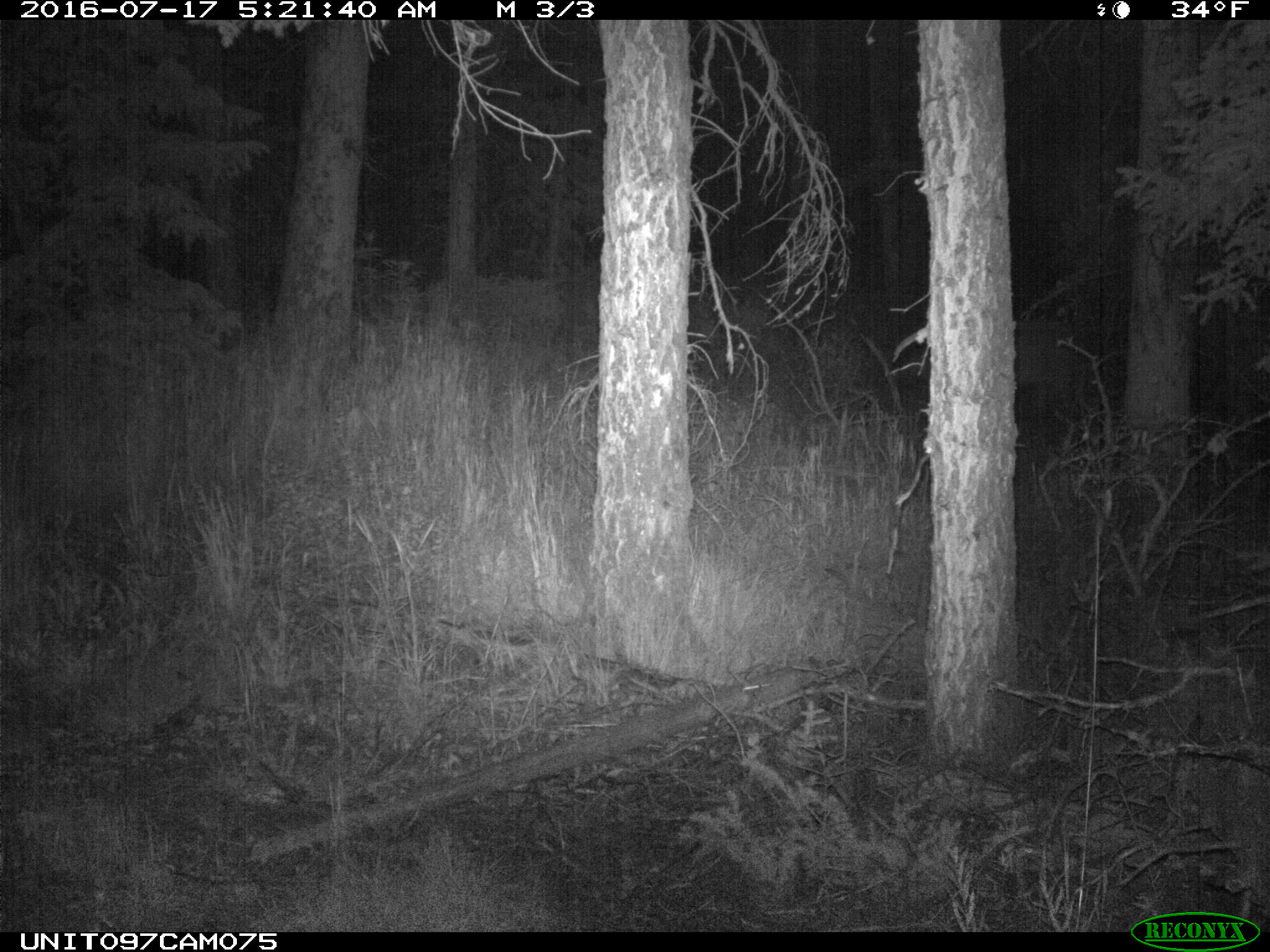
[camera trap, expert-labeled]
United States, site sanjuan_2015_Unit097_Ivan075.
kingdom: Animalia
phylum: Chordata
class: Mammalia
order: Artiodactyla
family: Cervidae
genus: Cervus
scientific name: Cervus elaphus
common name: red deer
Cervus elaphus (red deer).